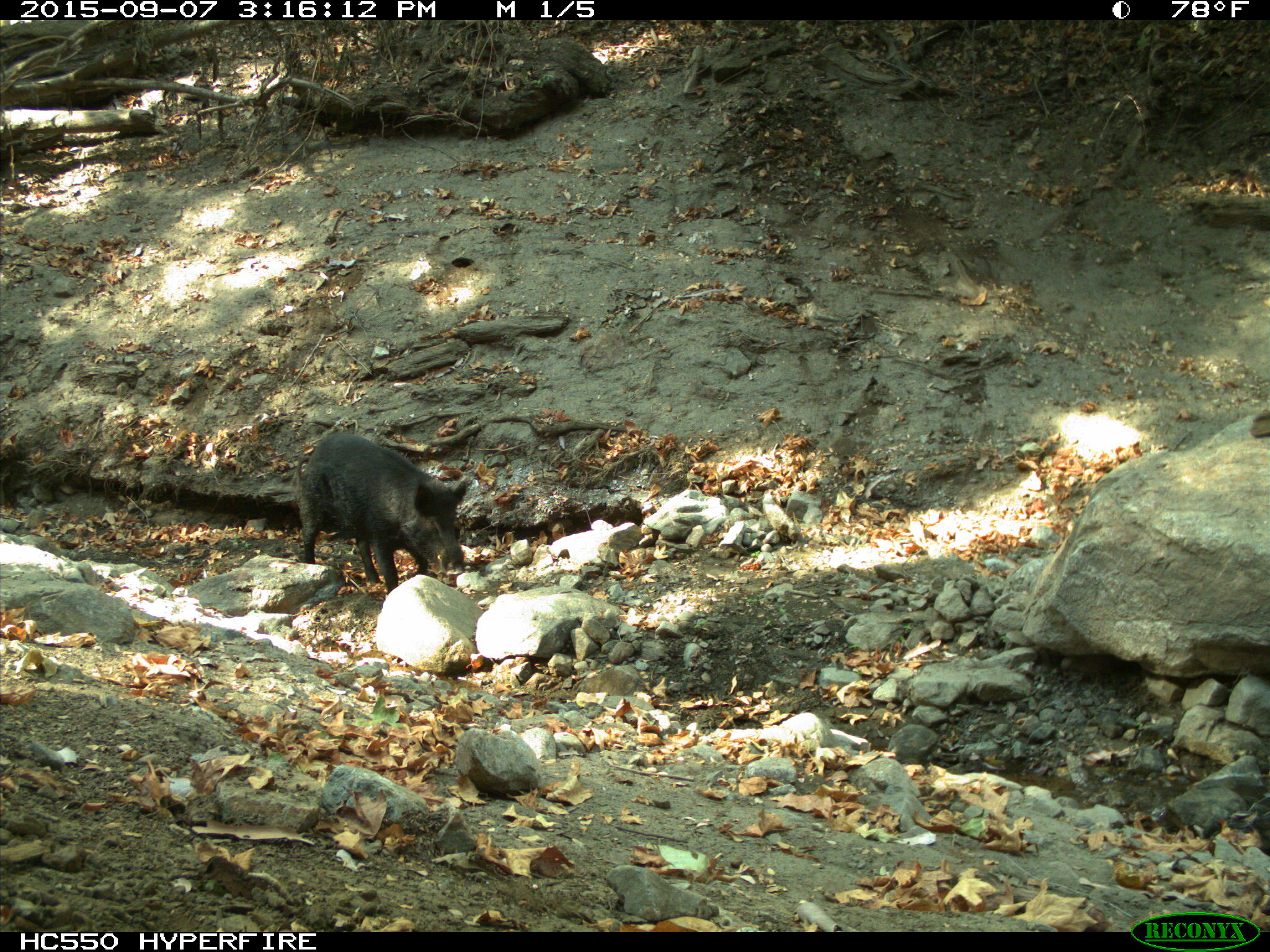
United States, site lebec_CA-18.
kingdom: Animalia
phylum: Chordata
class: Mammalia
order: Artiodactyla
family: Suidae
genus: Sus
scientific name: Sus scrofa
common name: wild boar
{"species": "Sus scrofa (wild boar)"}